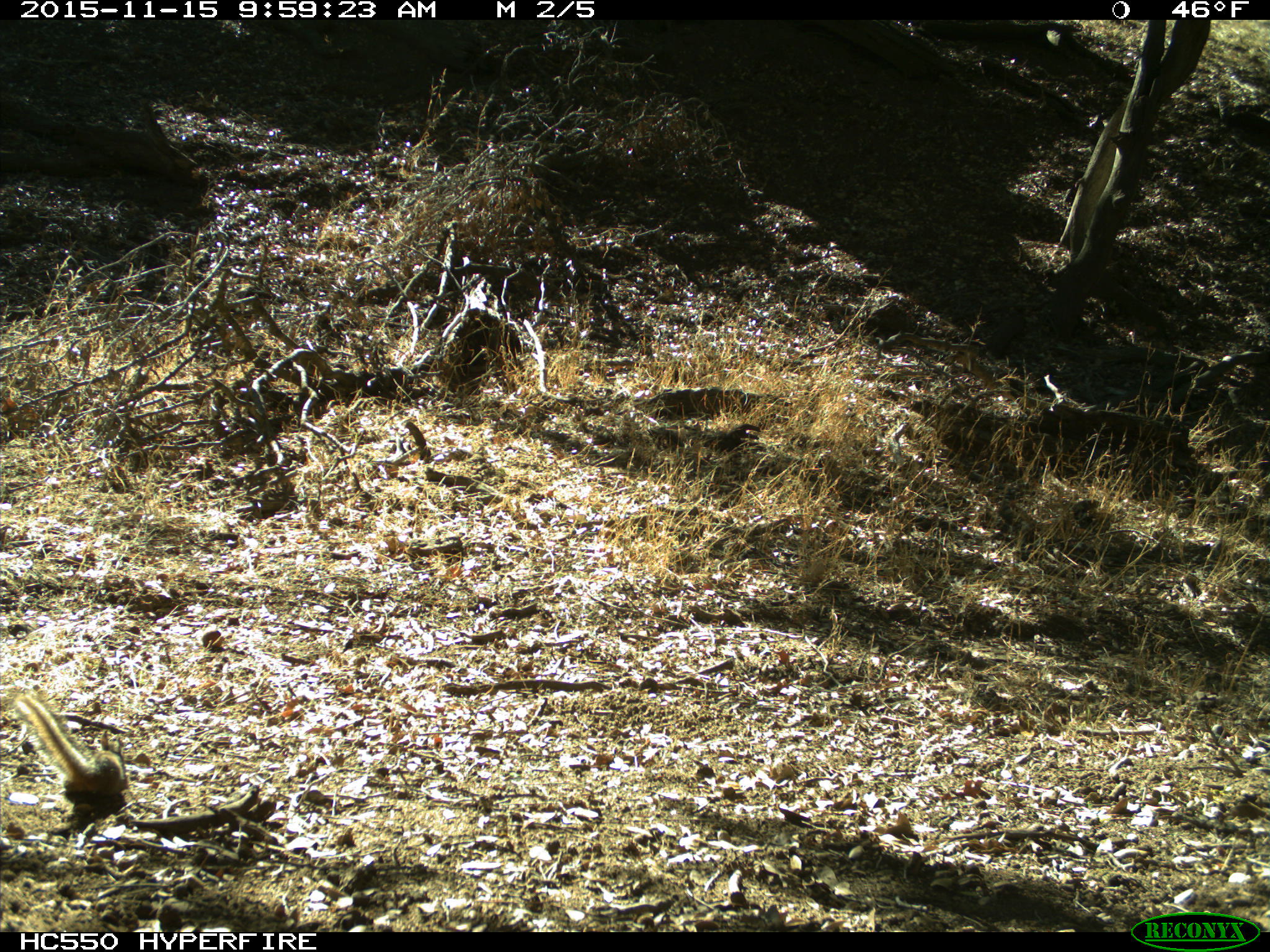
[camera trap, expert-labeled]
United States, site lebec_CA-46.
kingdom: Animalia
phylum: Chordata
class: Mammalia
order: Rodentia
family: Sciuridae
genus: Tamias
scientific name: Tamias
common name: chipmunk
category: unidentified chipmunk